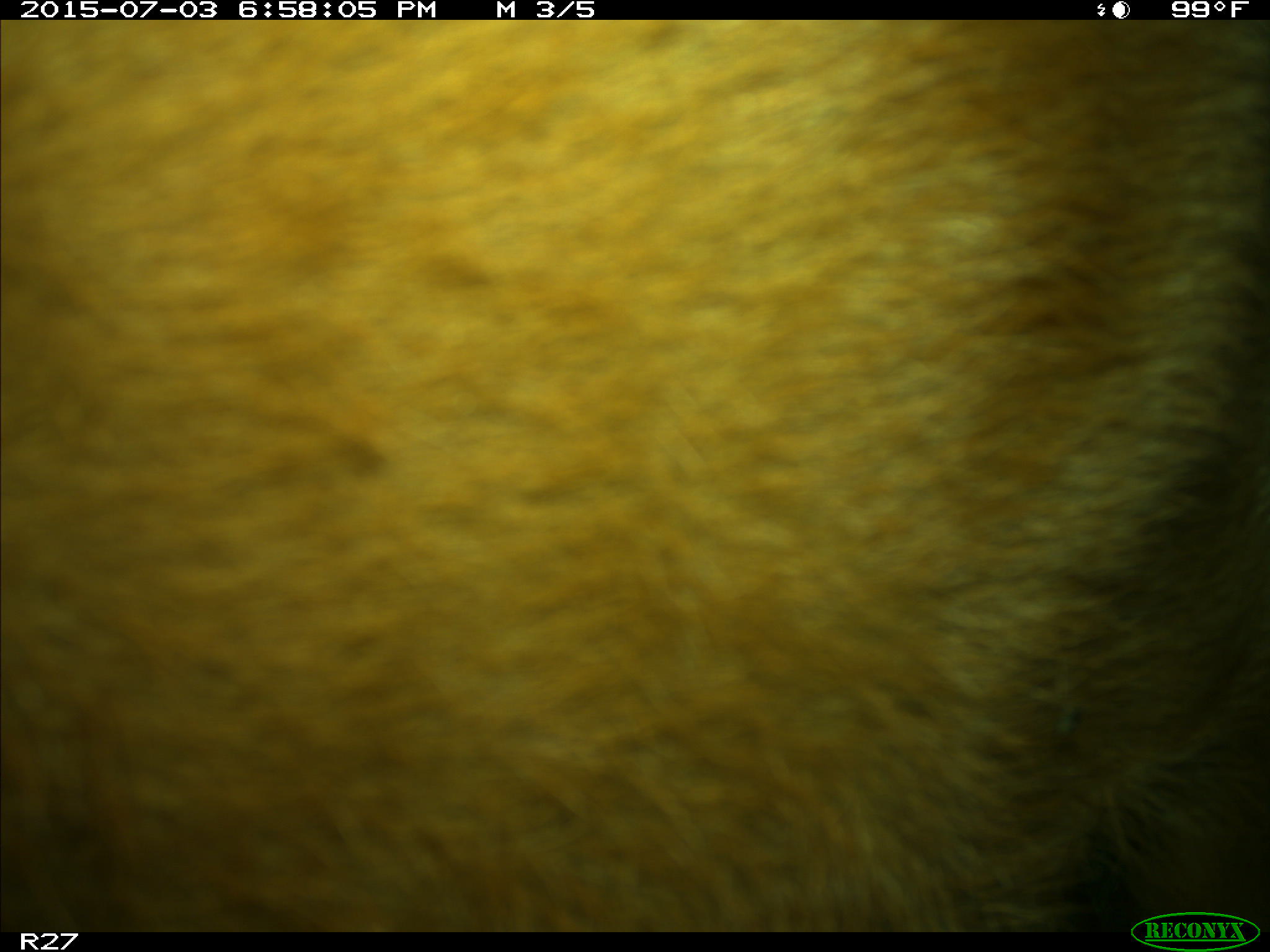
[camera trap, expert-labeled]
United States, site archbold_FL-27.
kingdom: Animalia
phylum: Chordata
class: Mammalia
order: Artiodactyla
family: Bovidae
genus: Bos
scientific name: Bos taurus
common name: domestic cow